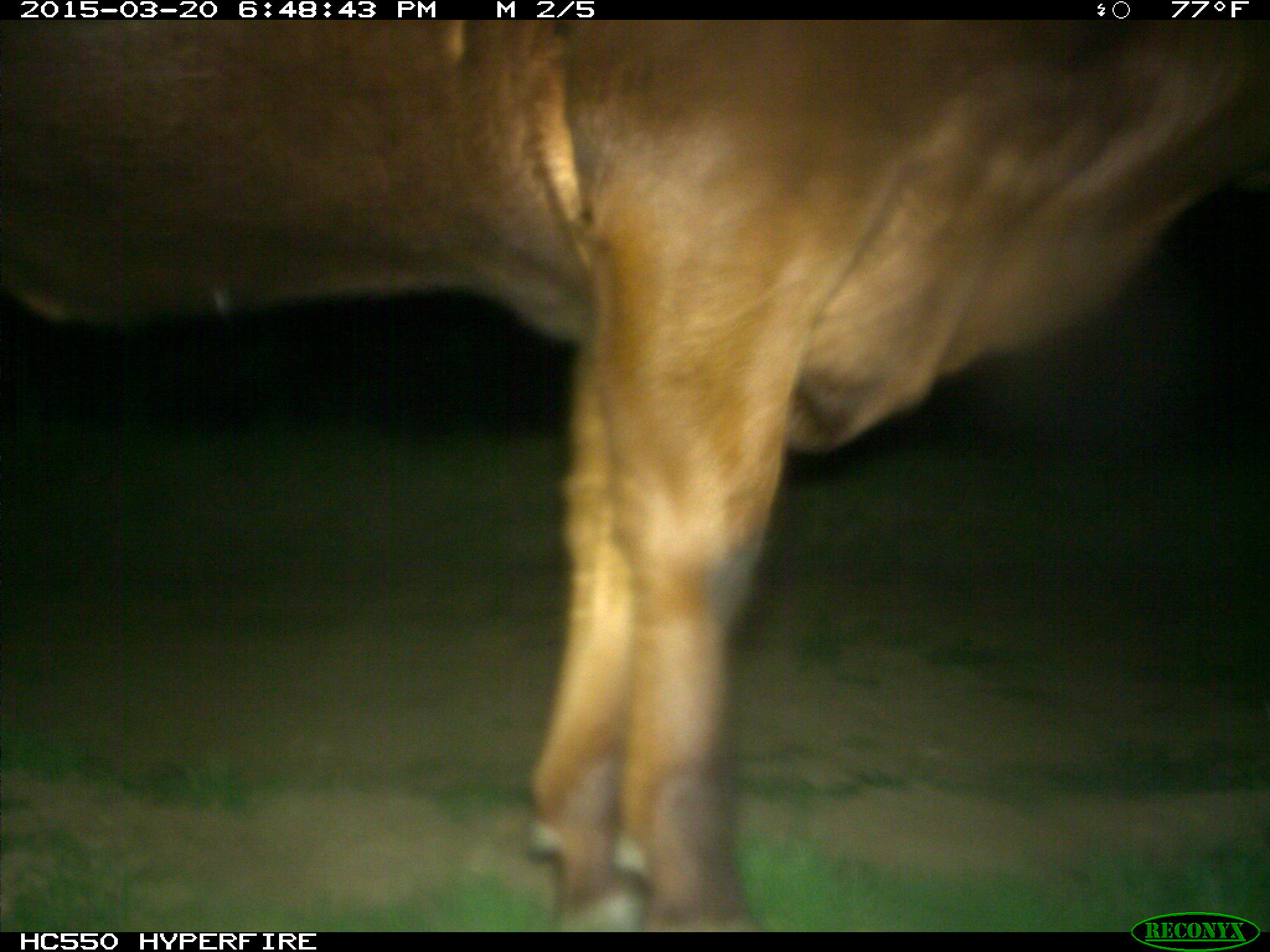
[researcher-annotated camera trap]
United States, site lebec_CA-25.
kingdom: Animalia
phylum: Chordata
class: Mammalia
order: Artiodactyla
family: Bovidae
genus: Bos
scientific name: Bos taurus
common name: domestic cow